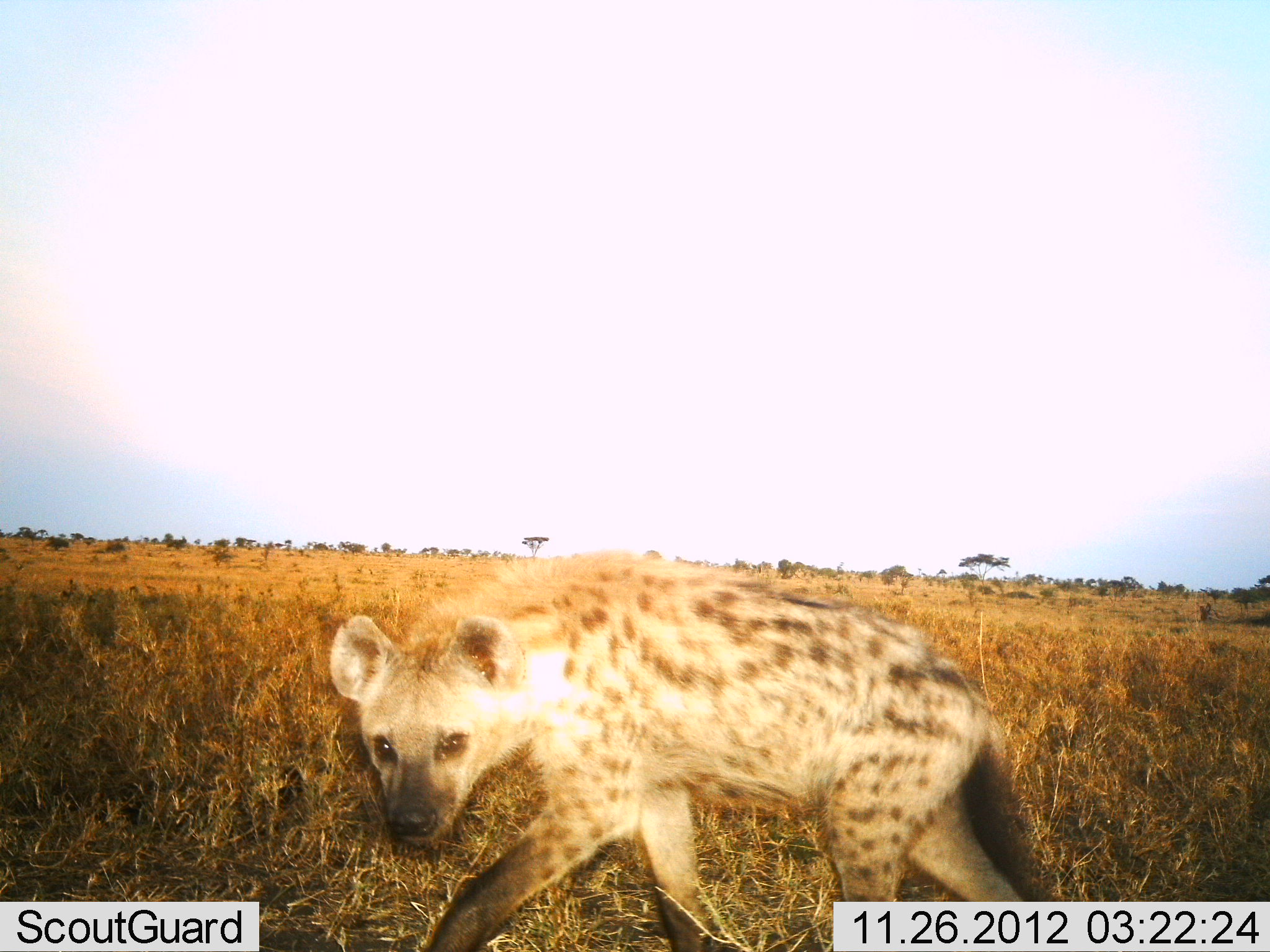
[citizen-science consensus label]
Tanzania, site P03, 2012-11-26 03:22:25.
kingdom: Animalia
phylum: Chordata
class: Mammalia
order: Carnivora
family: Hyaenidae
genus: Crocuta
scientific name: Crocuta crocuta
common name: spotted hyena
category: hyenaspotted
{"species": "hyenaspotted (spotted hyena) (Crocuta crocuta)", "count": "1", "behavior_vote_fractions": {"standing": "20%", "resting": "0%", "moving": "90%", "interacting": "0%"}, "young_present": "0%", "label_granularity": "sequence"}